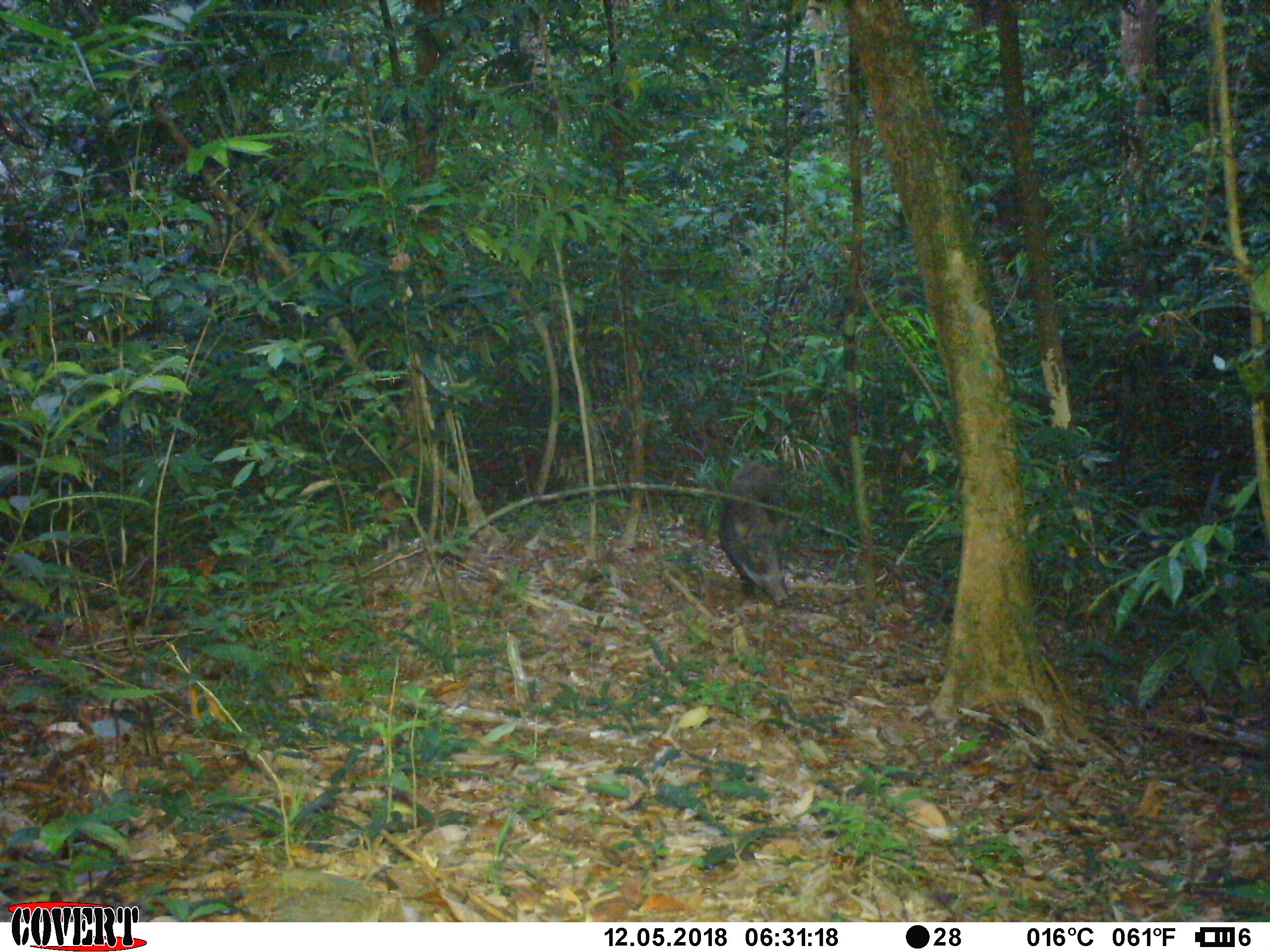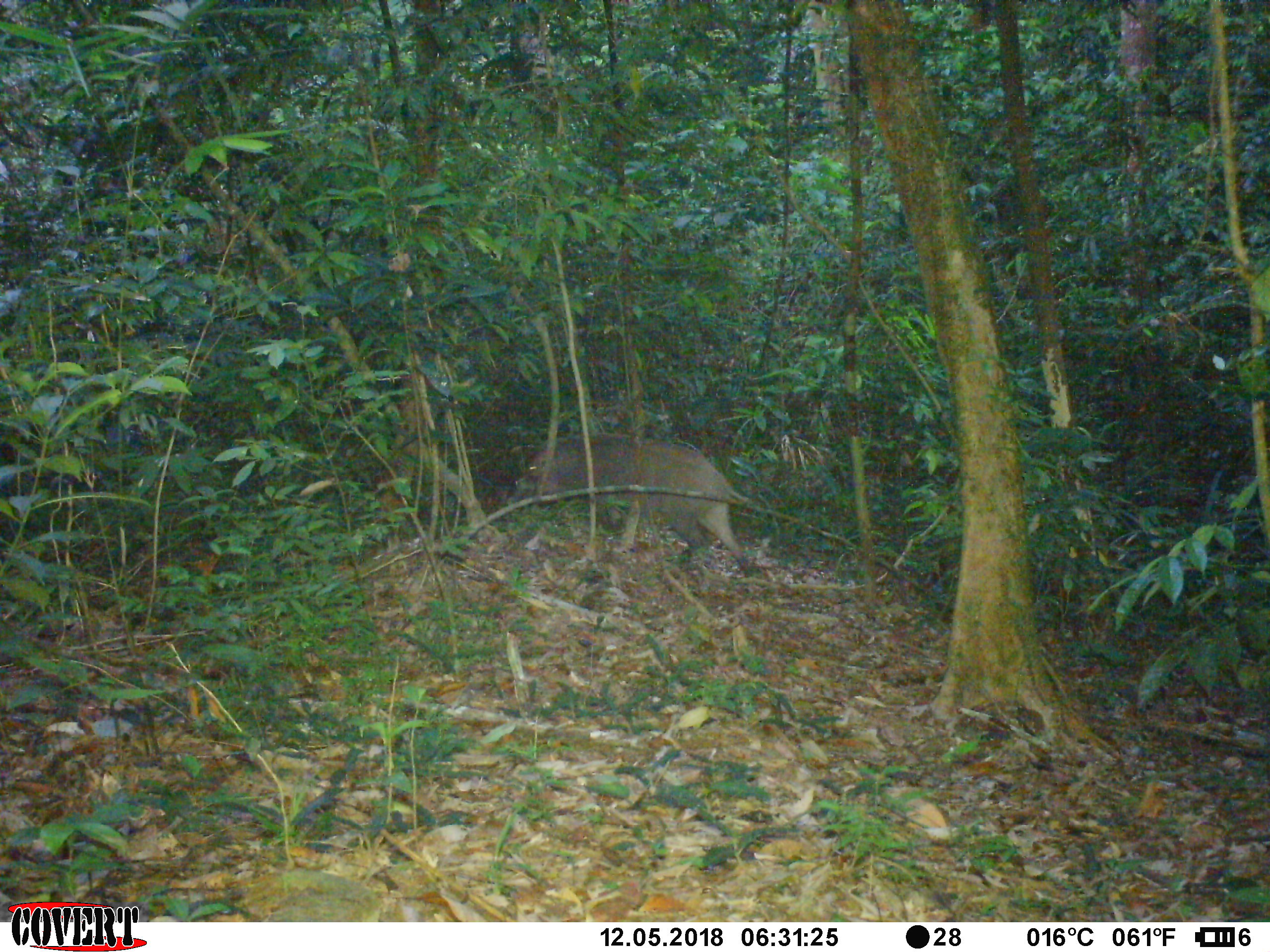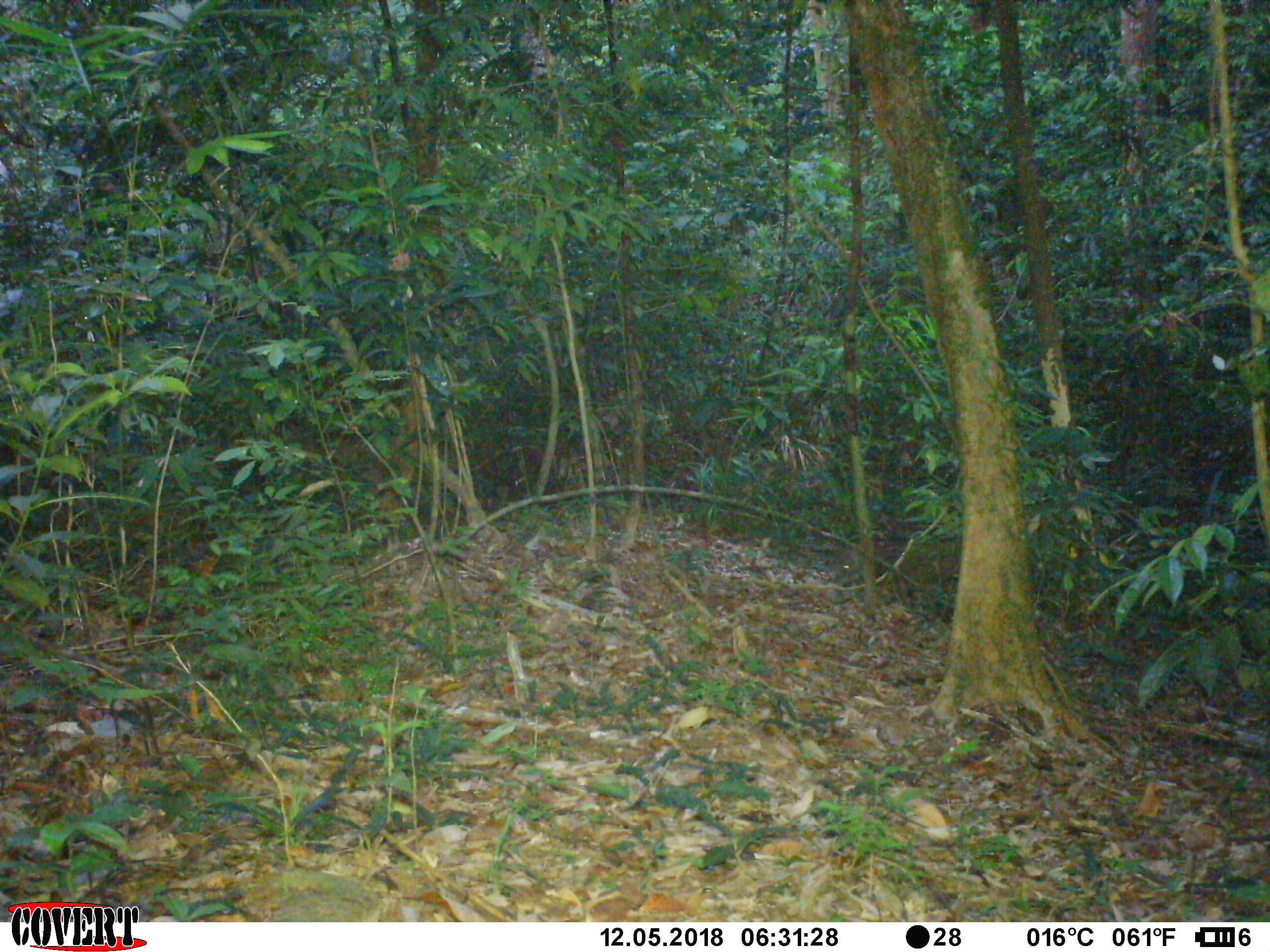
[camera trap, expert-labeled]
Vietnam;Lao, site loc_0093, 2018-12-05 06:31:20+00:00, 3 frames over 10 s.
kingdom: Animalia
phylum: Chordata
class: Mammalia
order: Artiodactyla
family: Suidae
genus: Sus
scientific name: Sus scrofa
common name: eurasian wild pig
Eurasian wild pig (Sus scrofa). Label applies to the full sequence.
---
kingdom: Animalia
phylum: Arthropoda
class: Insecta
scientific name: Insecta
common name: insect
Insect (Insecta). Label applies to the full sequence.